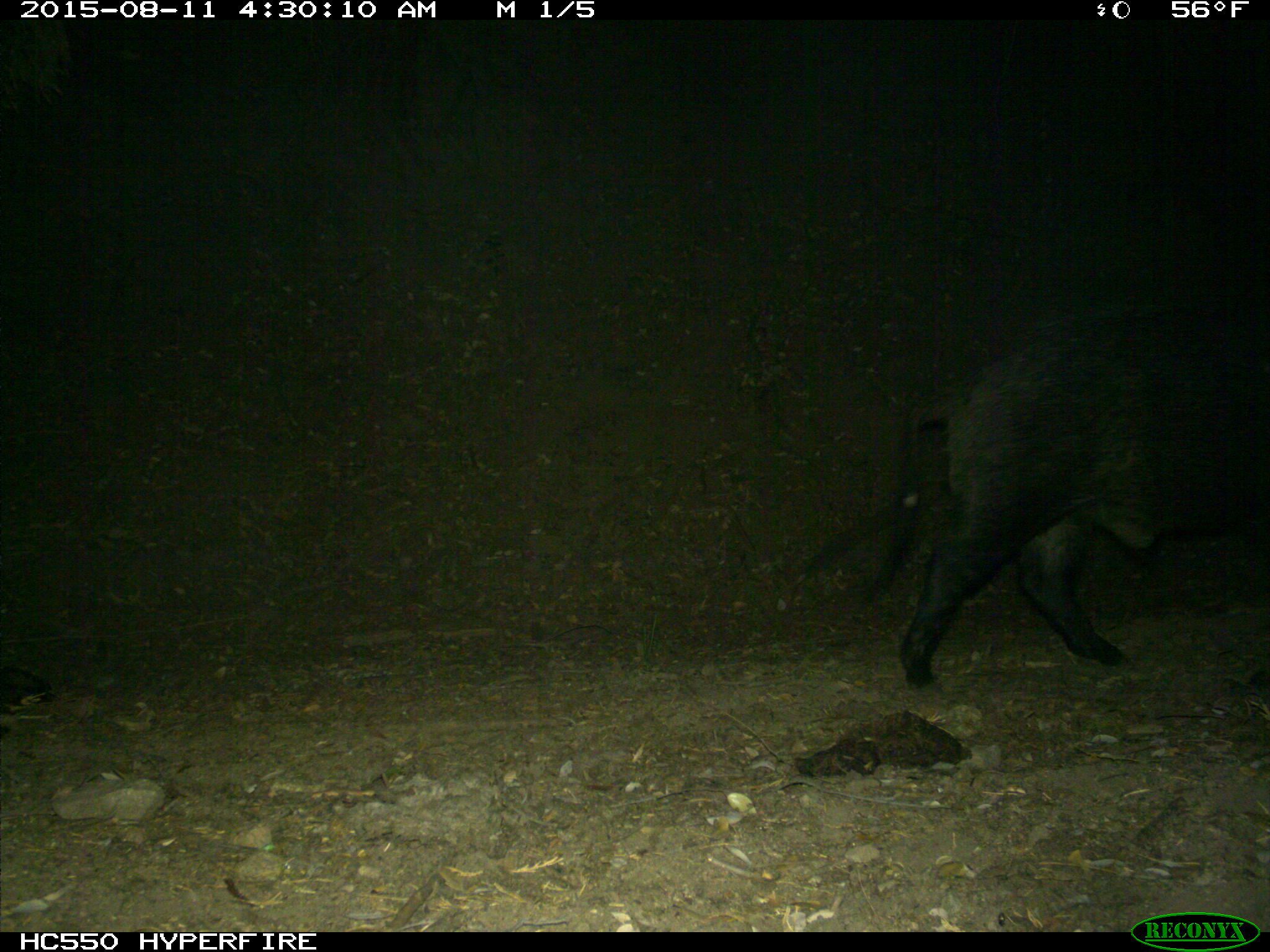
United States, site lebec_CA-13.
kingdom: Animalia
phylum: Chordata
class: Mammalia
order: Artiodactyla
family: Suidae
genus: Sus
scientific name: Sus scrofa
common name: wild boar